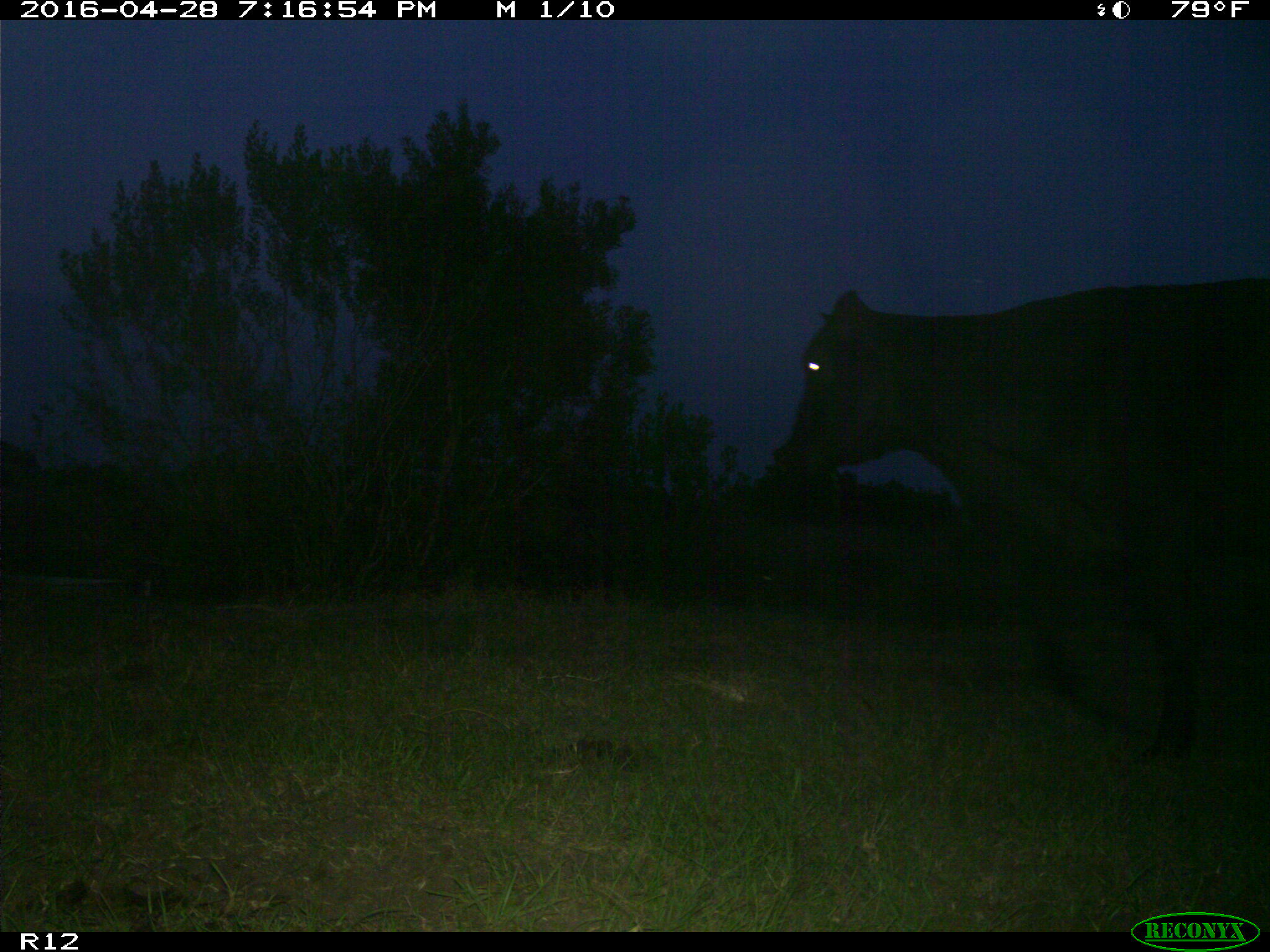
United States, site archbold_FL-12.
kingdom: Animalia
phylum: Chordata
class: Mammalia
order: Artiodactyla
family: Bovidae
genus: Bos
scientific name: Bos taurus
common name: domestic cow